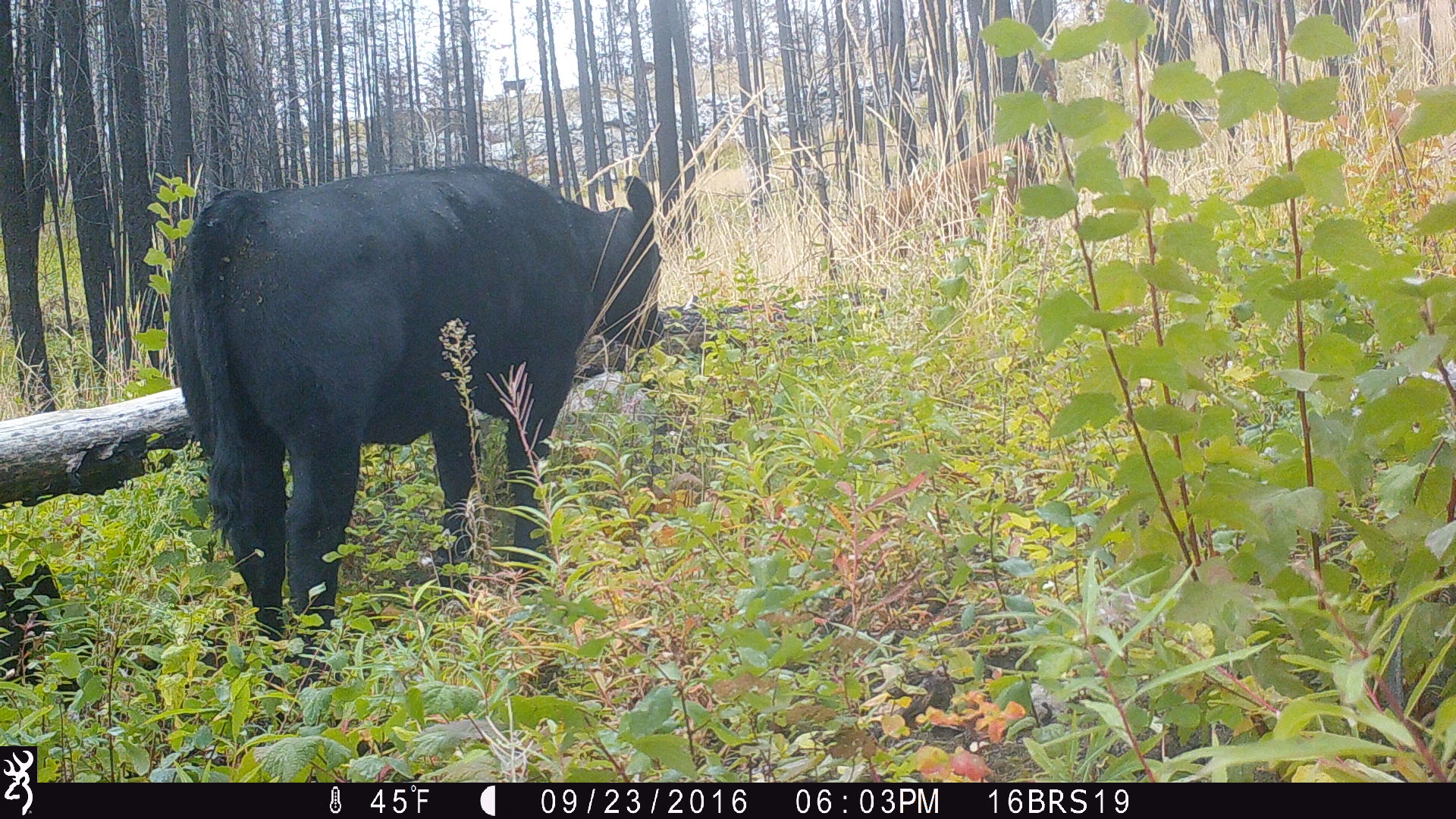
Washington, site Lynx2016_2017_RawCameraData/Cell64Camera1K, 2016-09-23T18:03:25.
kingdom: Animalia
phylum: Chordata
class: Mammalia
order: Artiodactyla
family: Bovidae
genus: Bos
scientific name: Bos taurus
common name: domestic cattle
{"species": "domestic cattle (Bos taurus)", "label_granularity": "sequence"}